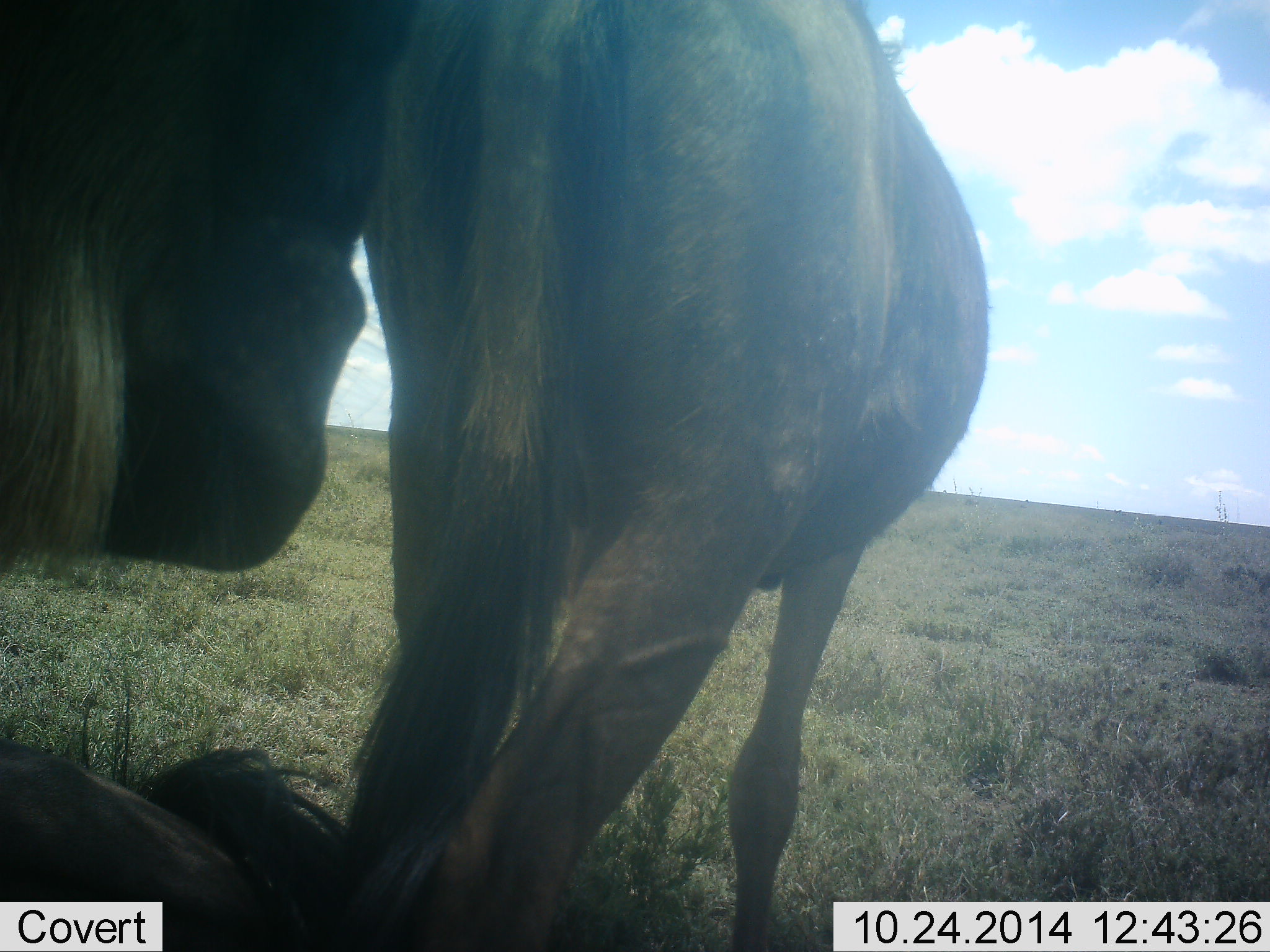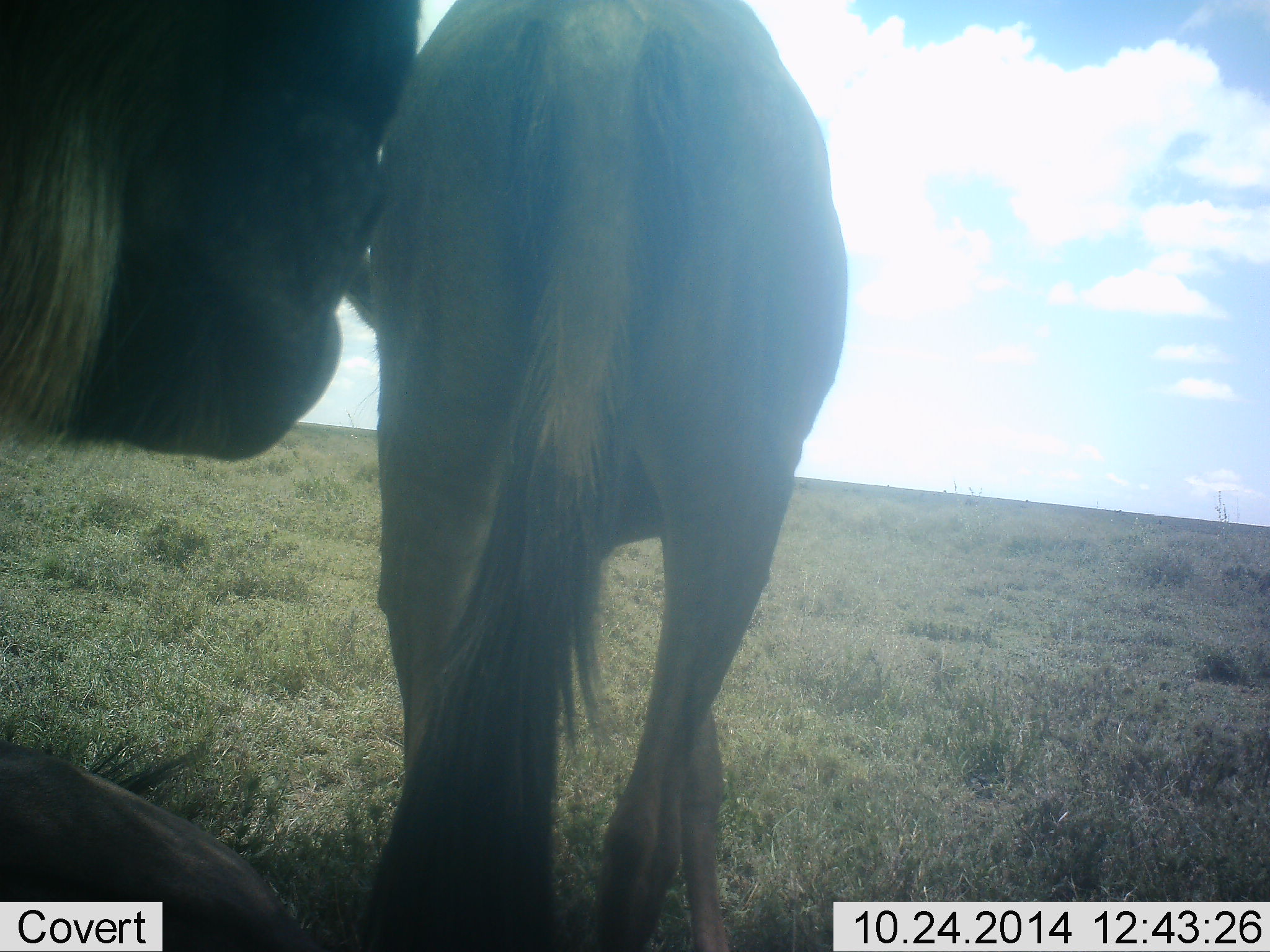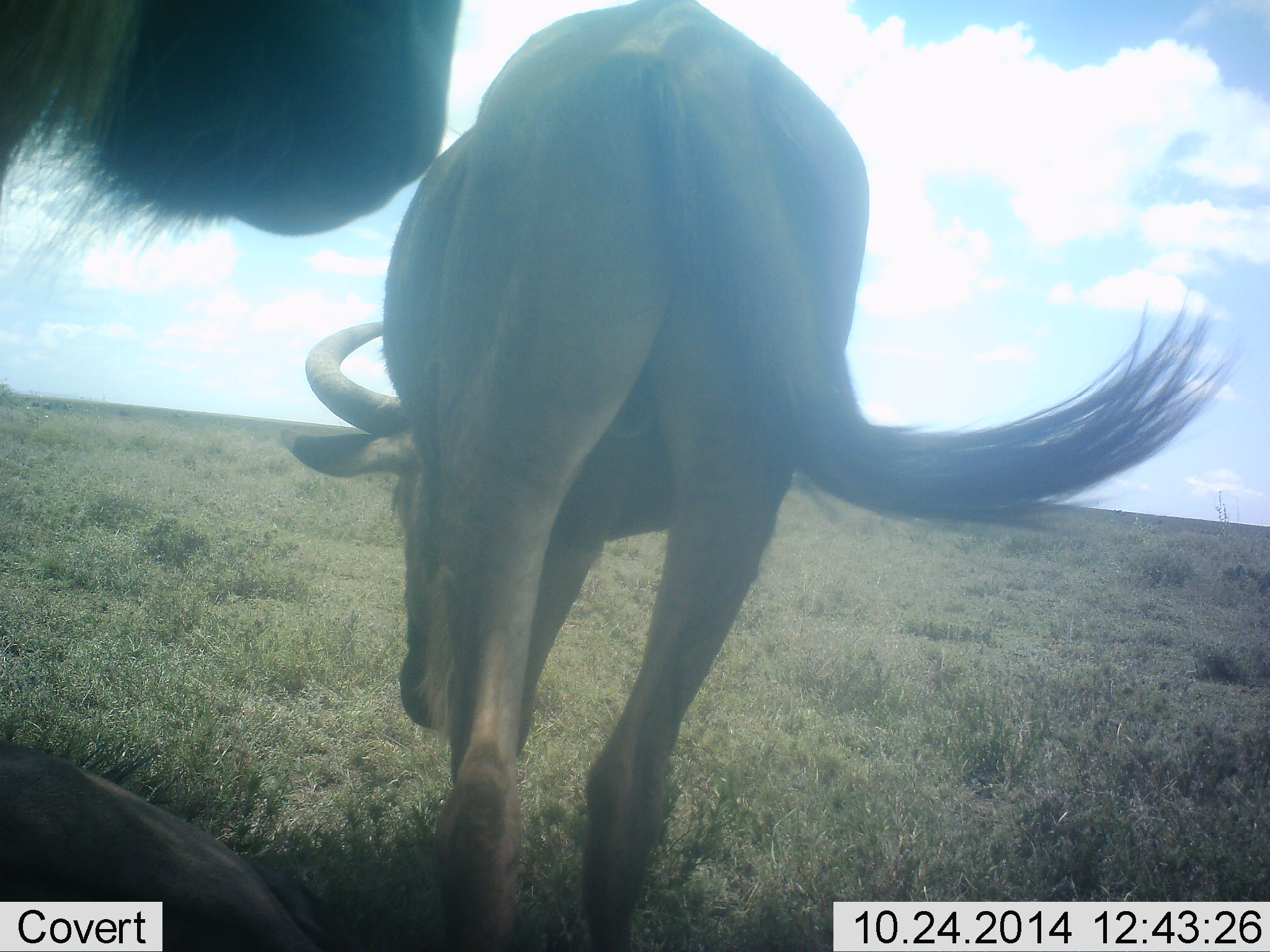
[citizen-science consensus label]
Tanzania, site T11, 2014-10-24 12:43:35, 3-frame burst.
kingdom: Animalia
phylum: Chordata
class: Mammalia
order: Artiodactyla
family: Bovidae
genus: Connochaetes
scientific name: Connochaetes taurinus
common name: blue wildebeest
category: wildebeest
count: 2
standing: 70%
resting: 30%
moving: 20%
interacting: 20%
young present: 0%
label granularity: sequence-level